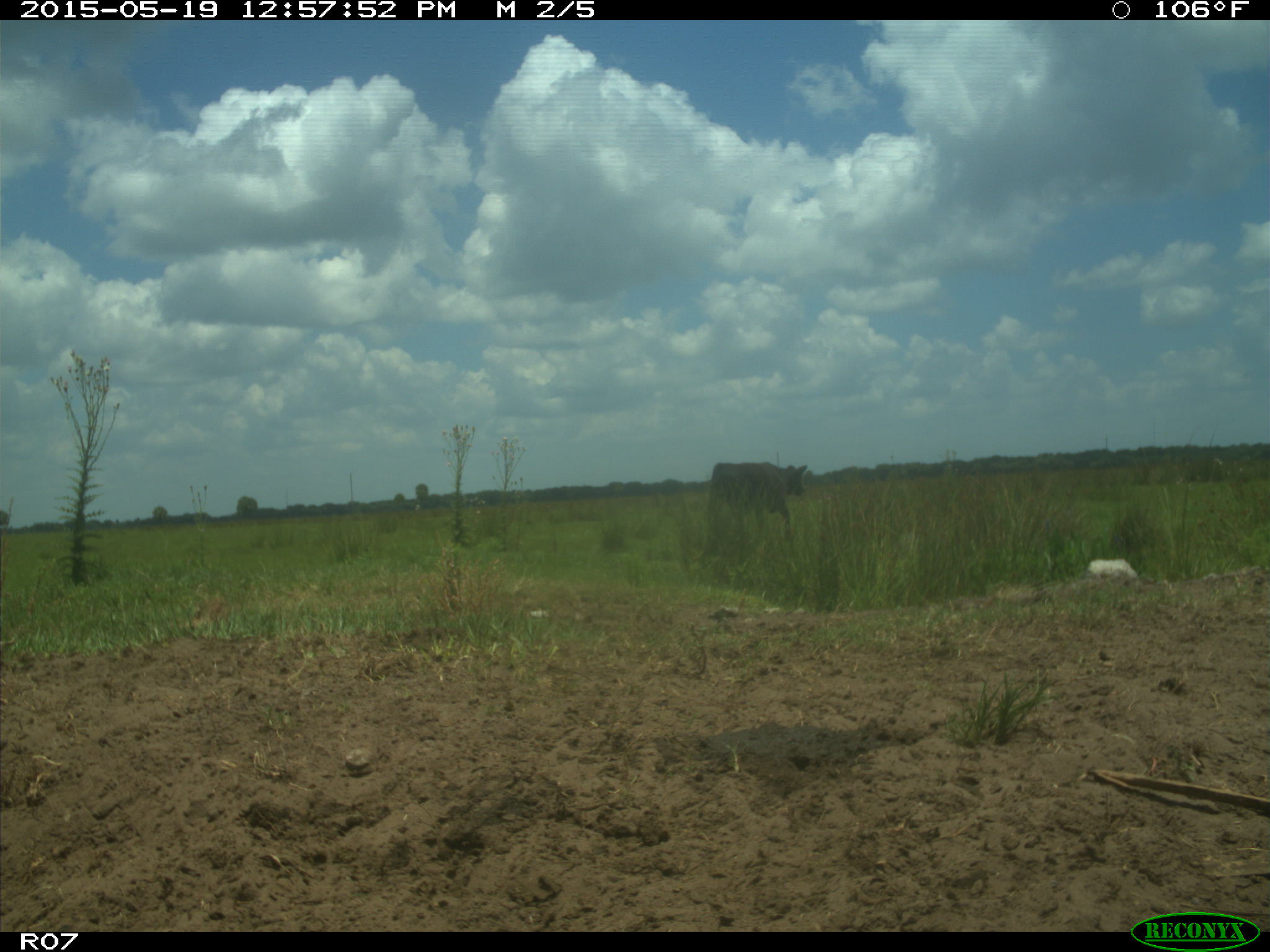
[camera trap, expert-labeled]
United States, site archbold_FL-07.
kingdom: Animalia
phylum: Chordata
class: Mammalia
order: Artiodactyla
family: Bovidae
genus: Bos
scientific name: Bos taurus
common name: domestic cow